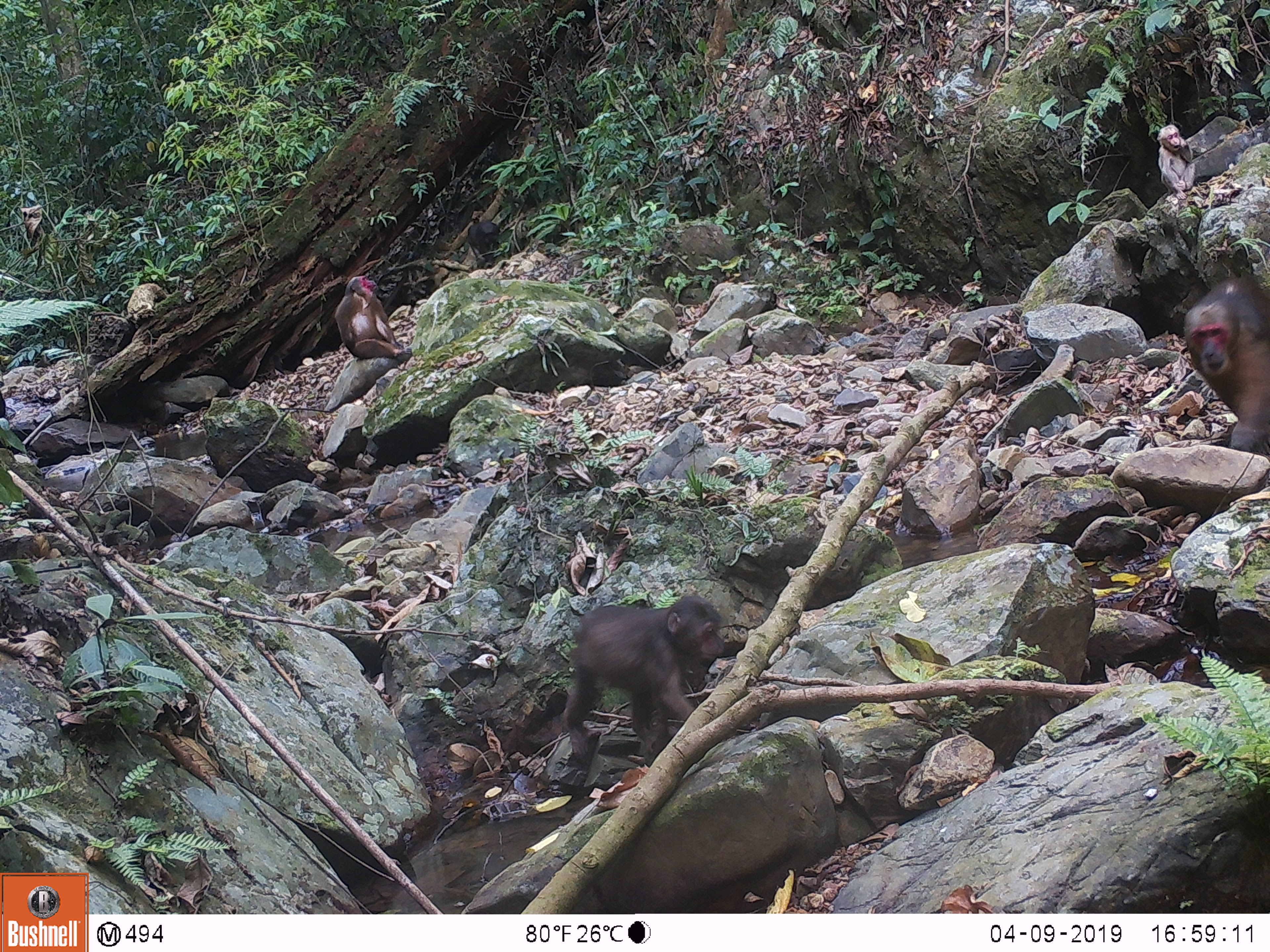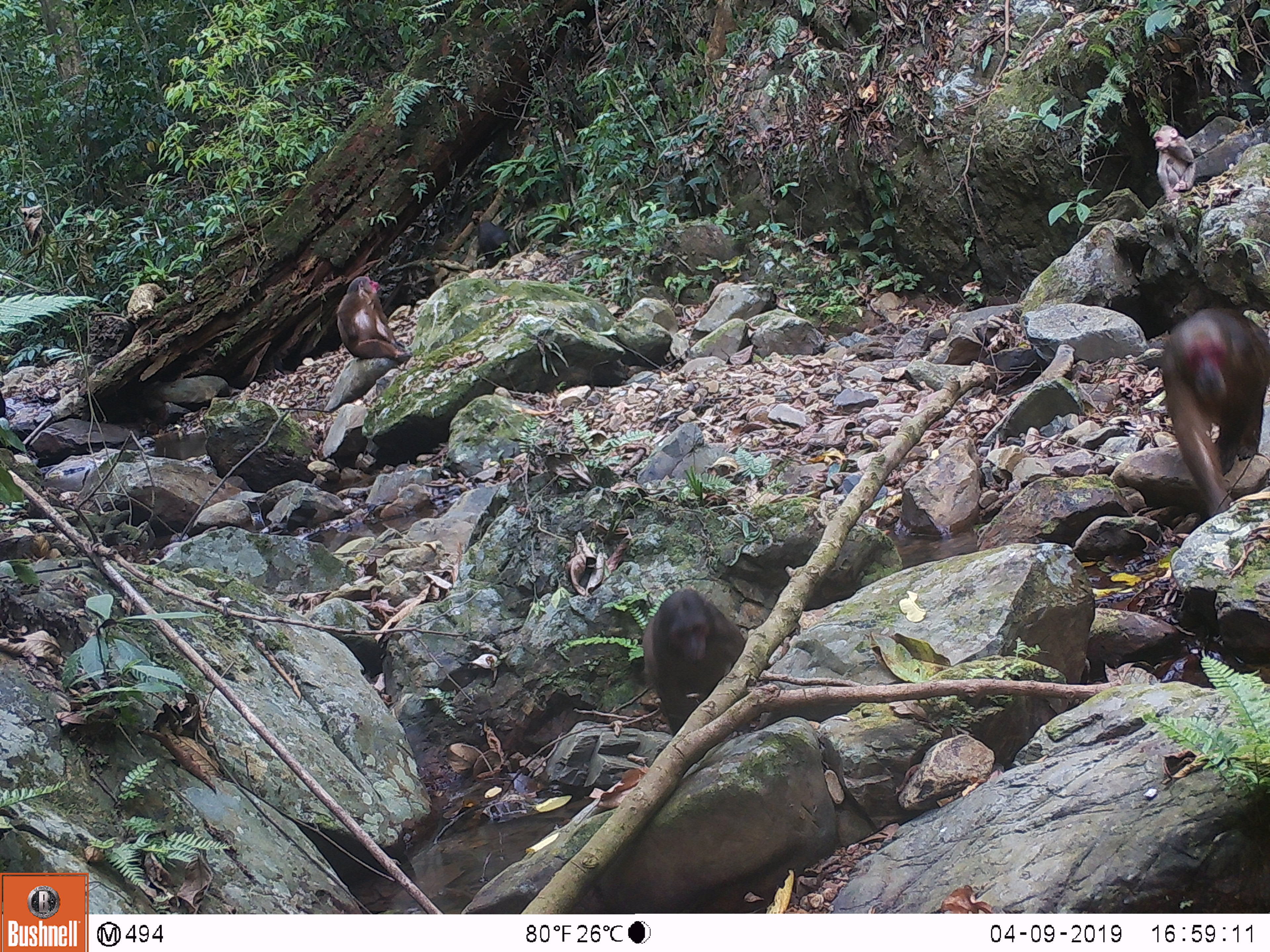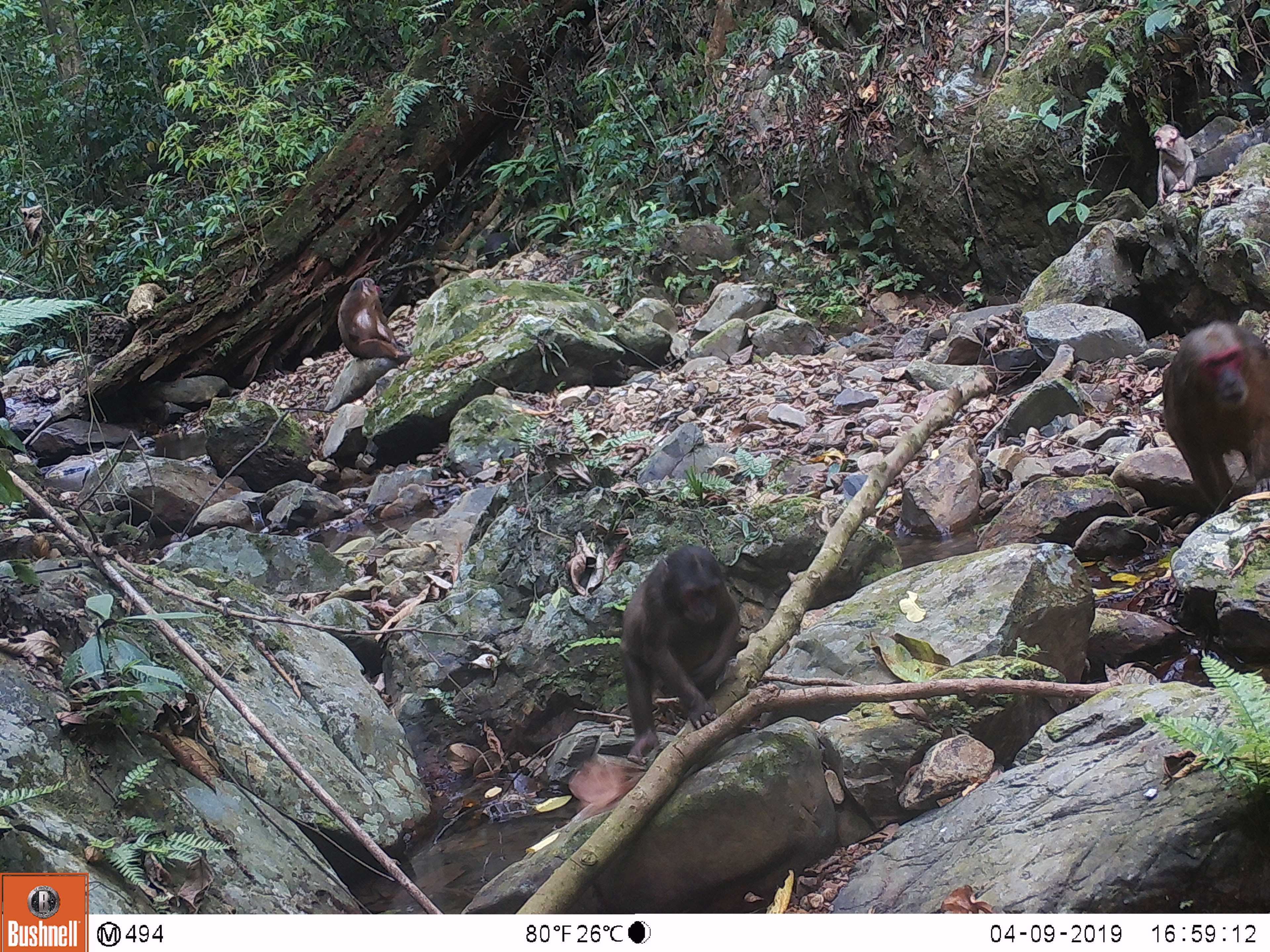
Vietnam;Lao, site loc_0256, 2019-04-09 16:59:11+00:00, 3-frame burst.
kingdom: Animalia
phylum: Chordata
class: Mammalia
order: Primates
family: Cercopithecidae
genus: Macaca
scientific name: Macaca arctoides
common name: stump-tailed macaque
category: stump tailed macaque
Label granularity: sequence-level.